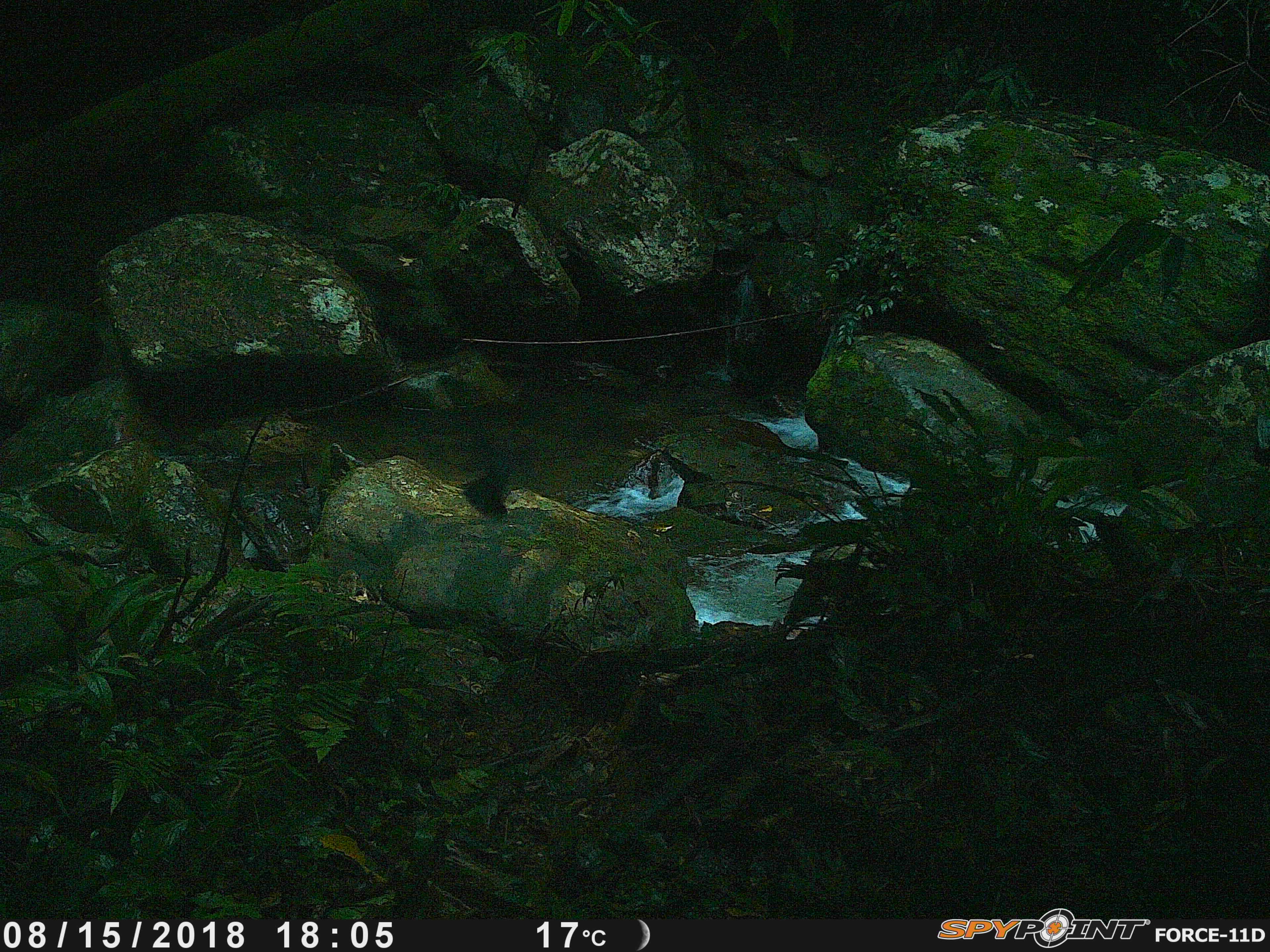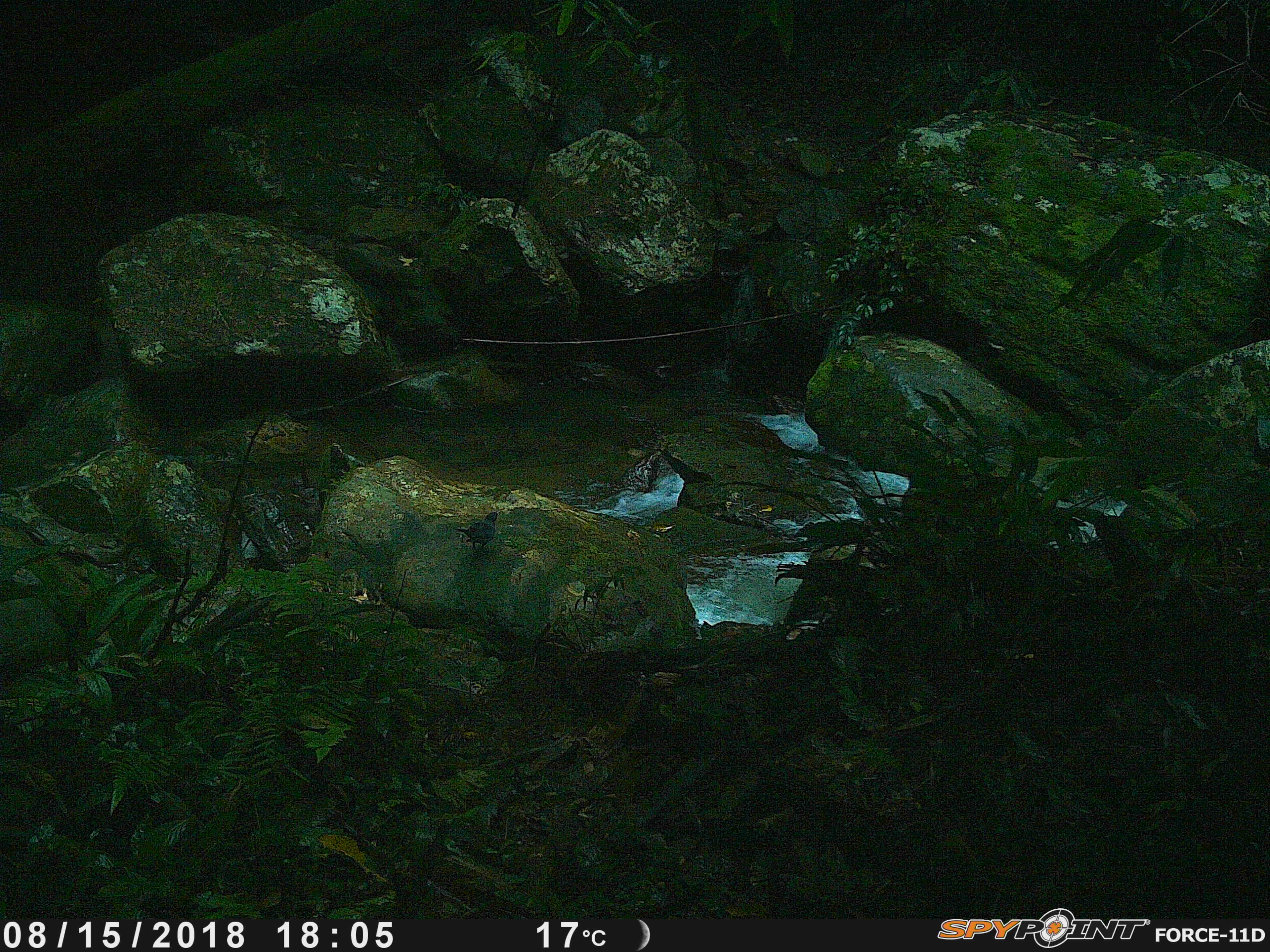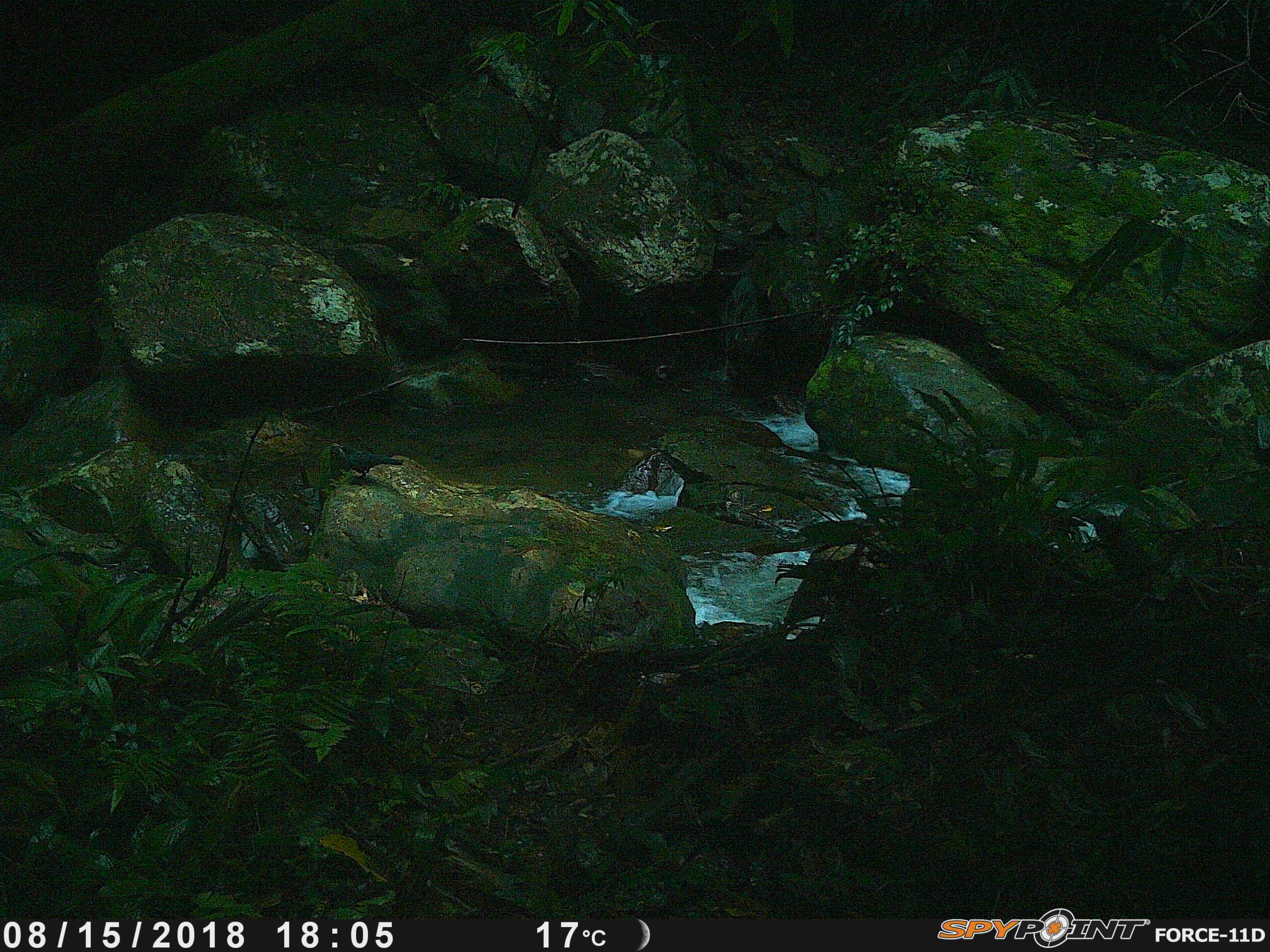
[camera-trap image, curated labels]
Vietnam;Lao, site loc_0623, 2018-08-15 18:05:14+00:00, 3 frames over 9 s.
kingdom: Animalia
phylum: Chordata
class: Aves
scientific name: Aves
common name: bird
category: unidentified bird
Unidentified bird (bird) (Aves). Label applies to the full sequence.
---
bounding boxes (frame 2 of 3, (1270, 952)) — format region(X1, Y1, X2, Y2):
unidentified bird: region(455, 512, 499, 552)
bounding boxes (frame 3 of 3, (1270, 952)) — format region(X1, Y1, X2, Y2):
unidentified bird: region(339, 444, 403, 479)